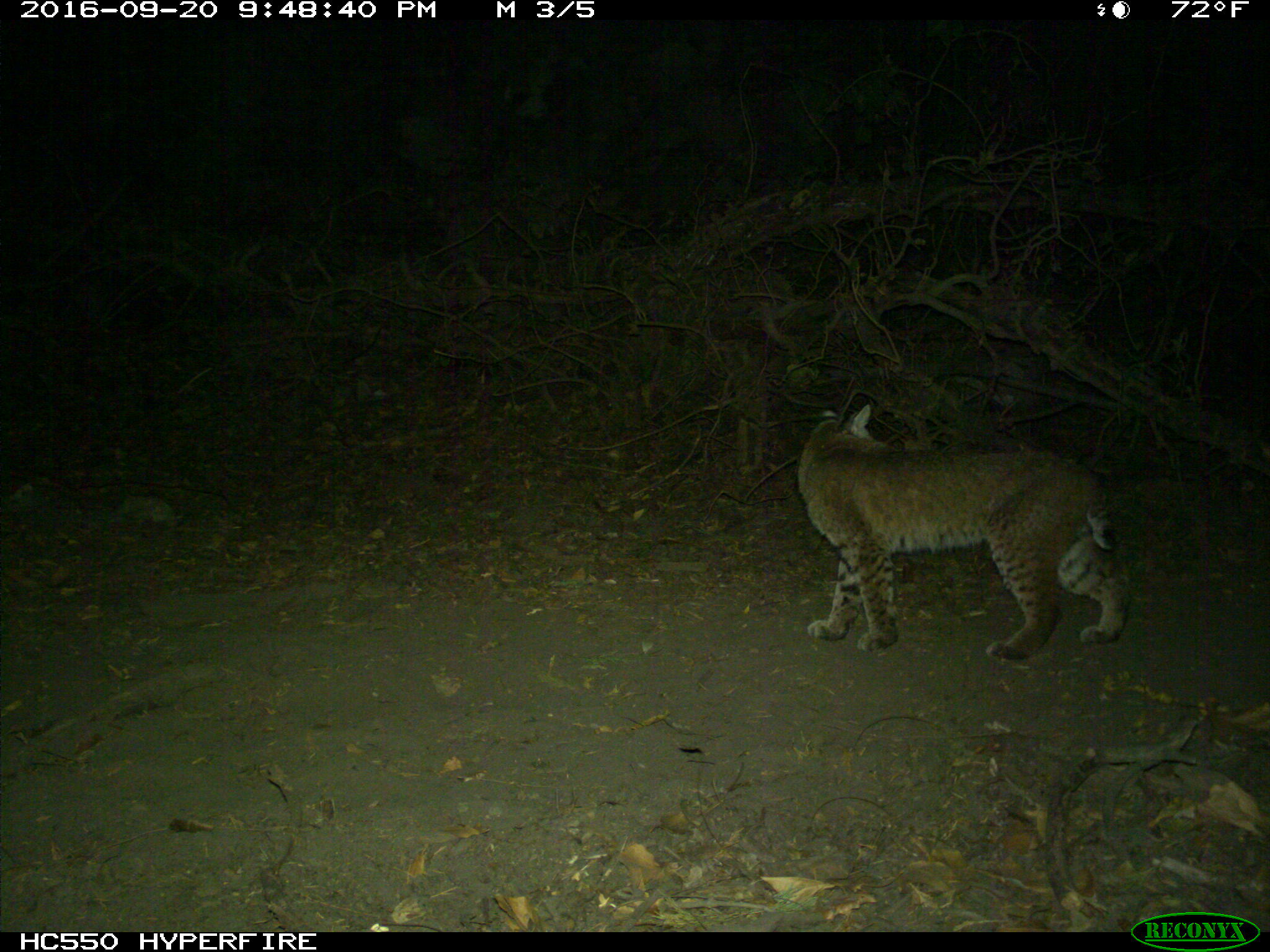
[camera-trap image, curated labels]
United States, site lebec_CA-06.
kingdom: Animalia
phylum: Chordata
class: Mammalia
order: Carnivora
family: Felidae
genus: Lynx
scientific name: Lynx rufus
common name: bobcat